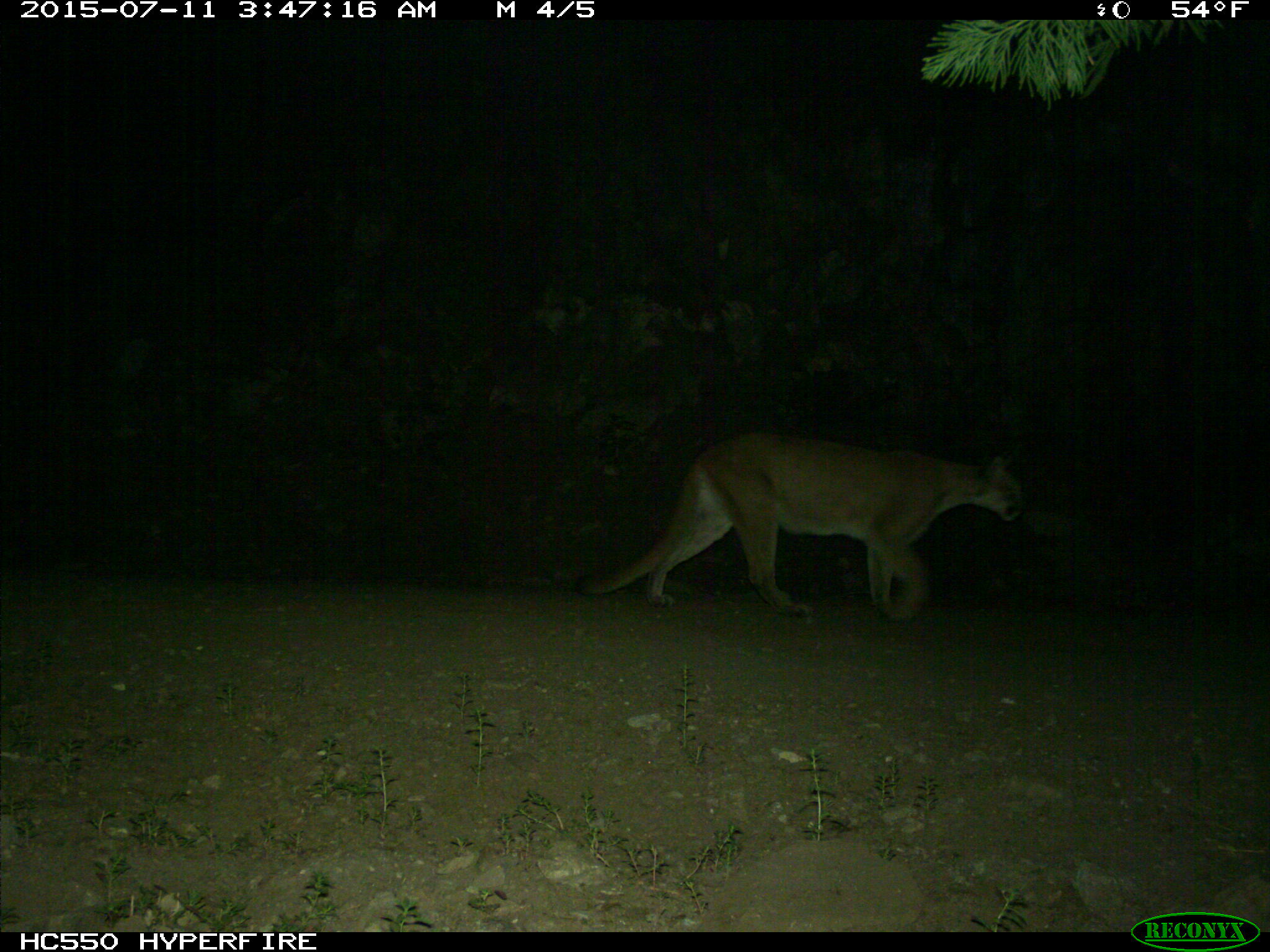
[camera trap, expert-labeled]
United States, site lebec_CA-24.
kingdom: Animalia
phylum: Chordata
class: Mammalia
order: Carnivora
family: Felidae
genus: Puma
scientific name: Puma concolor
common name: mountain lion